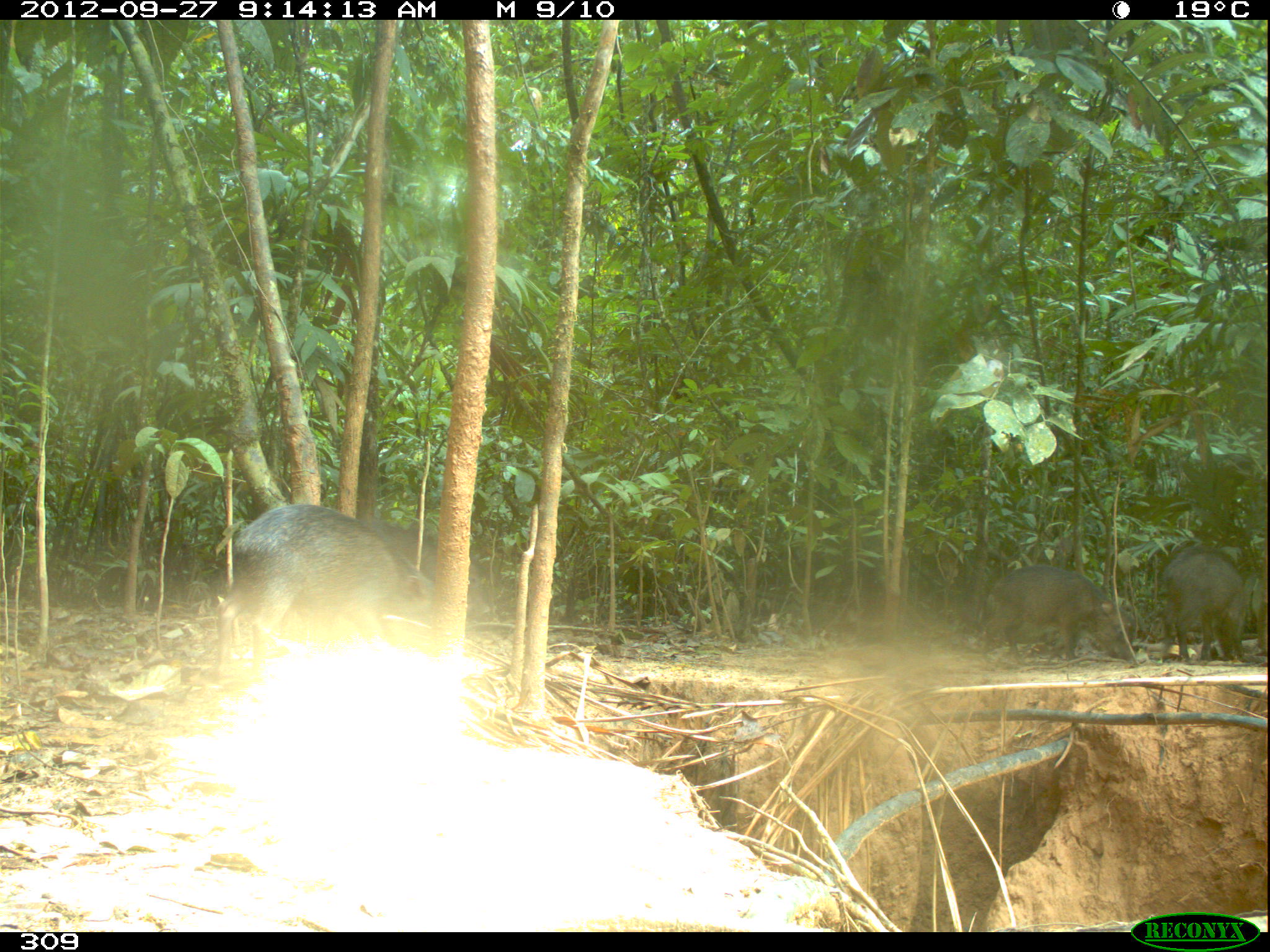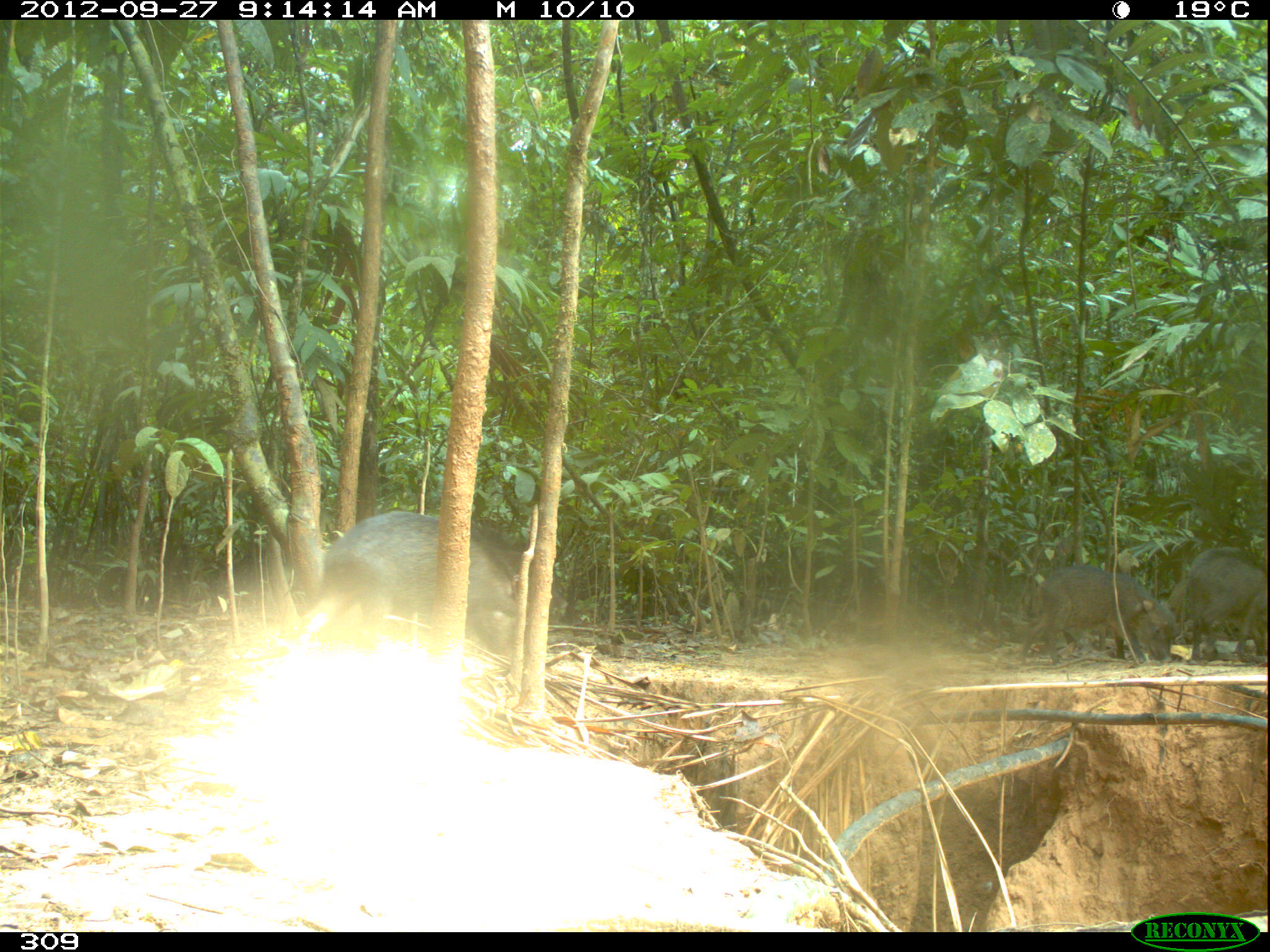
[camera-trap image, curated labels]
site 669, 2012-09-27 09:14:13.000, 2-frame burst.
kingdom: Animalia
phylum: Chordata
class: Mammalia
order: Artiodactyla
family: Tayassuidae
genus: Tayassu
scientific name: Tayassu pecari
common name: white-lipped peccary